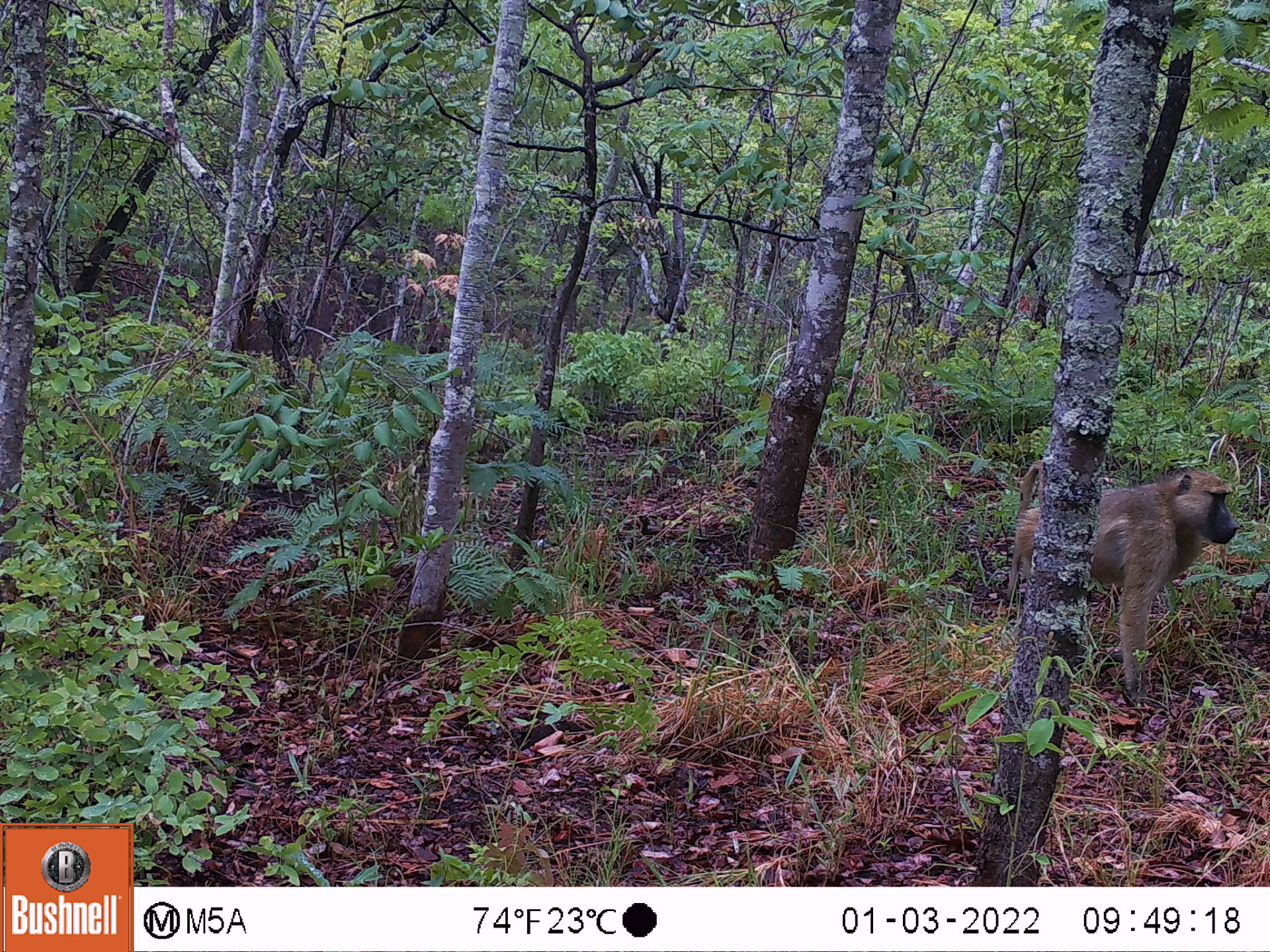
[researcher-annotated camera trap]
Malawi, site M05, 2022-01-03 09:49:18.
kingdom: Animalia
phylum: Chordata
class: Mammalia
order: Primates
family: Cercopithecidae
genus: Papio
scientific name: Papio cynocephalus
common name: yellow baboon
Yellow baboon (Papio cynocephalus), count 1.